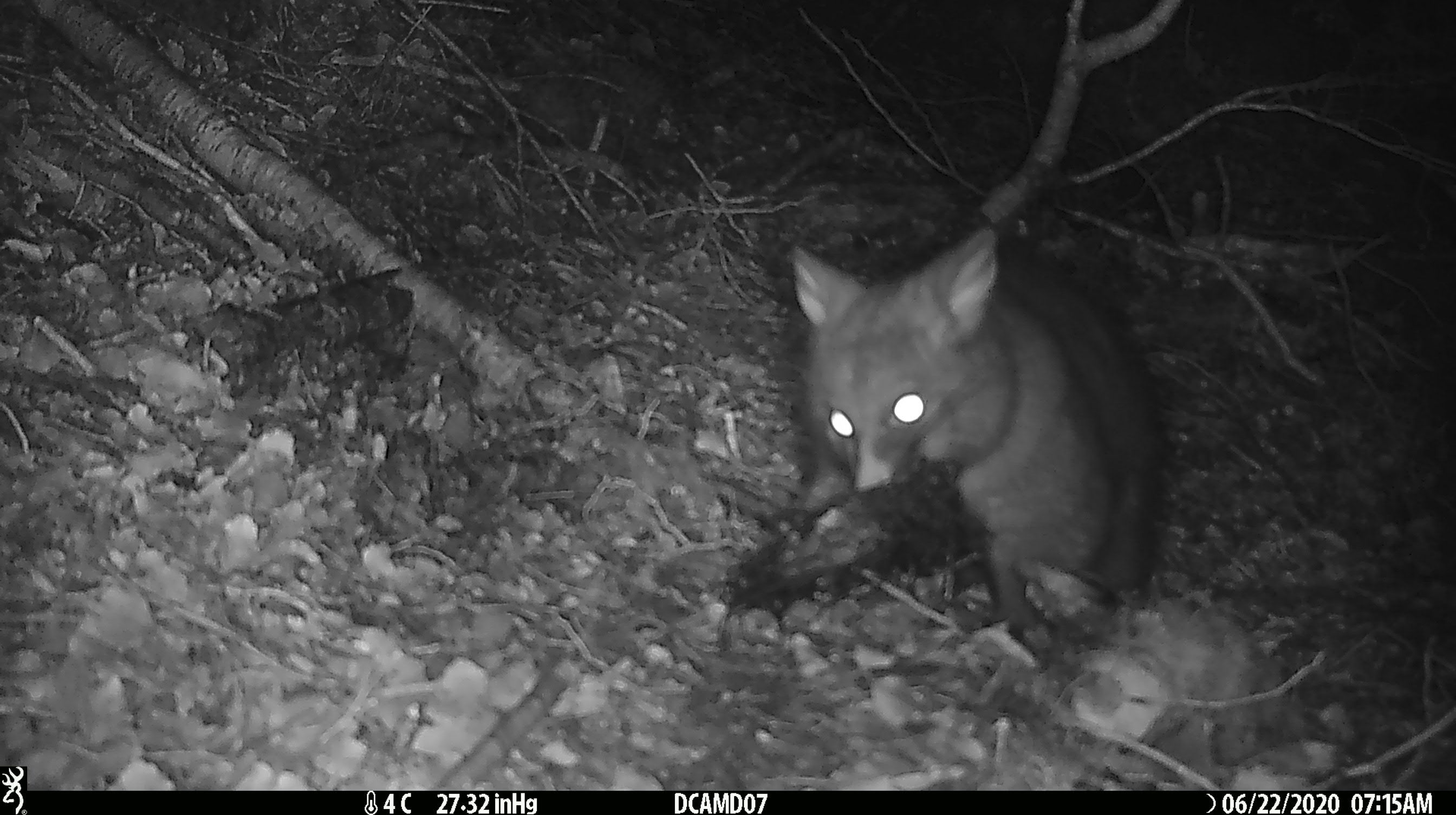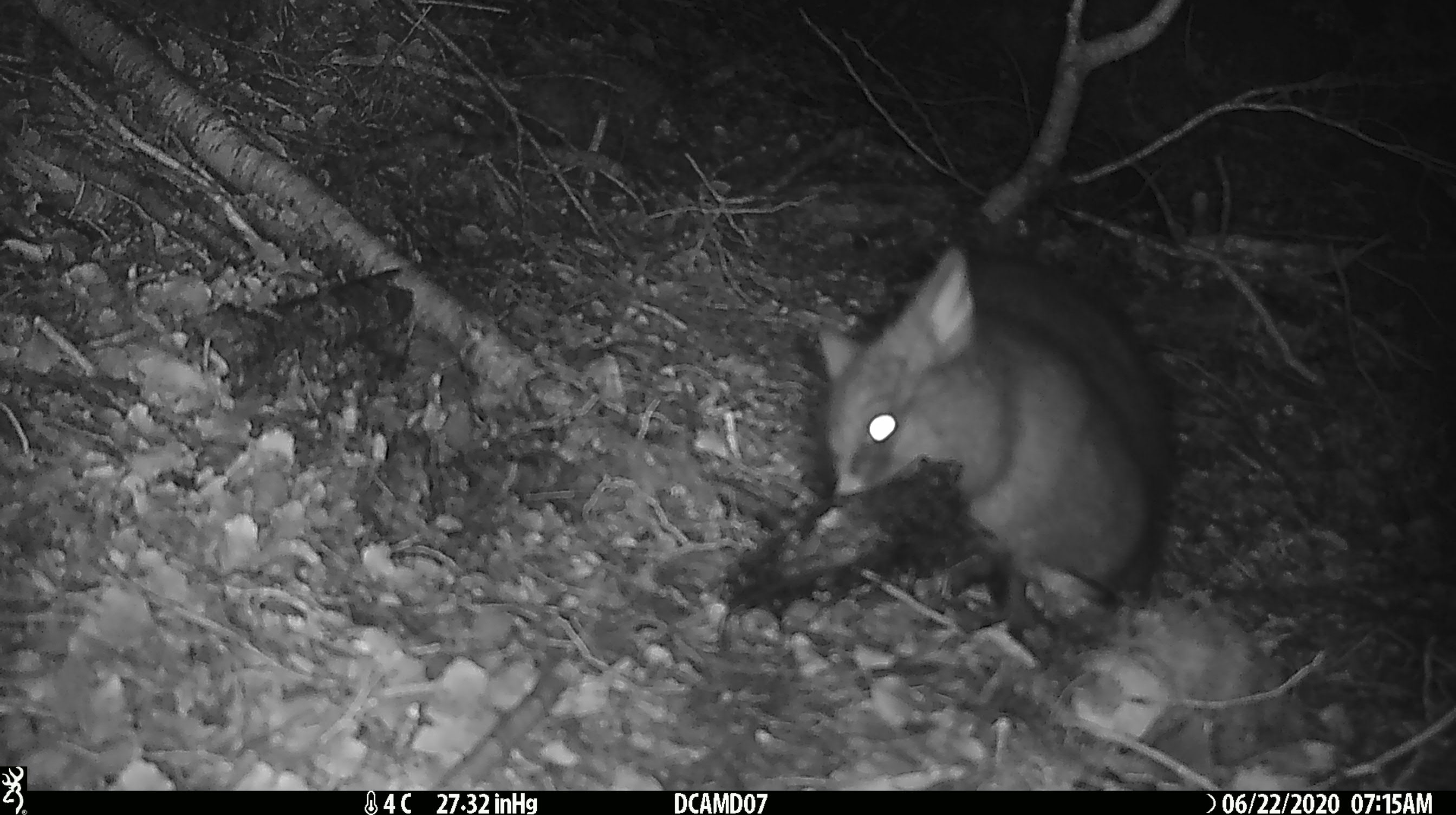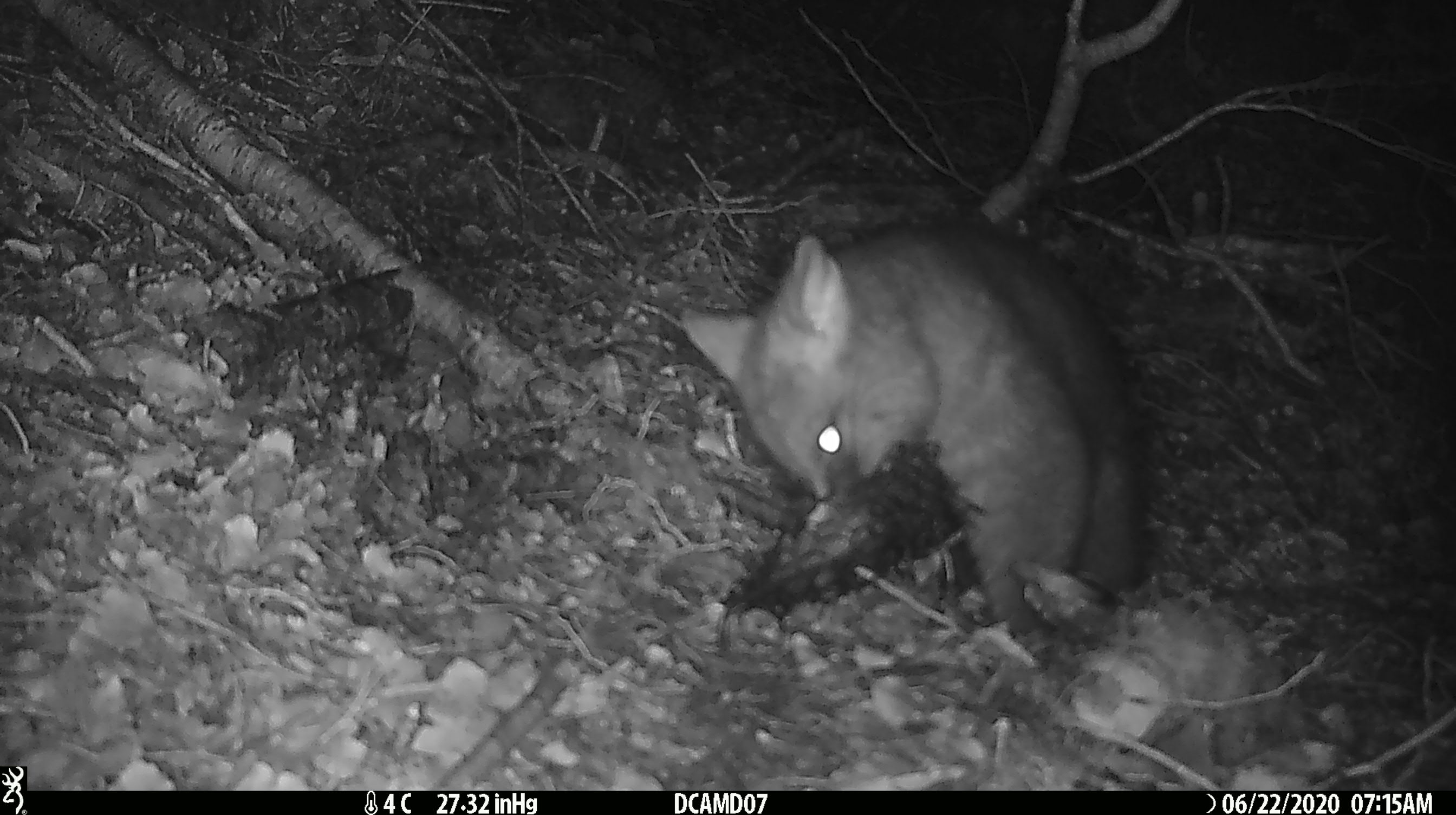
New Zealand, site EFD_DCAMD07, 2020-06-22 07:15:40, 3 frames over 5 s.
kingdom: Animalia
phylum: Chordata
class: Mammalia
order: Diprotodontia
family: Phalangeridae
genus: Trichosurus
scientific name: Trichosurus vulpecula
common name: common brushtail possum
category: possum